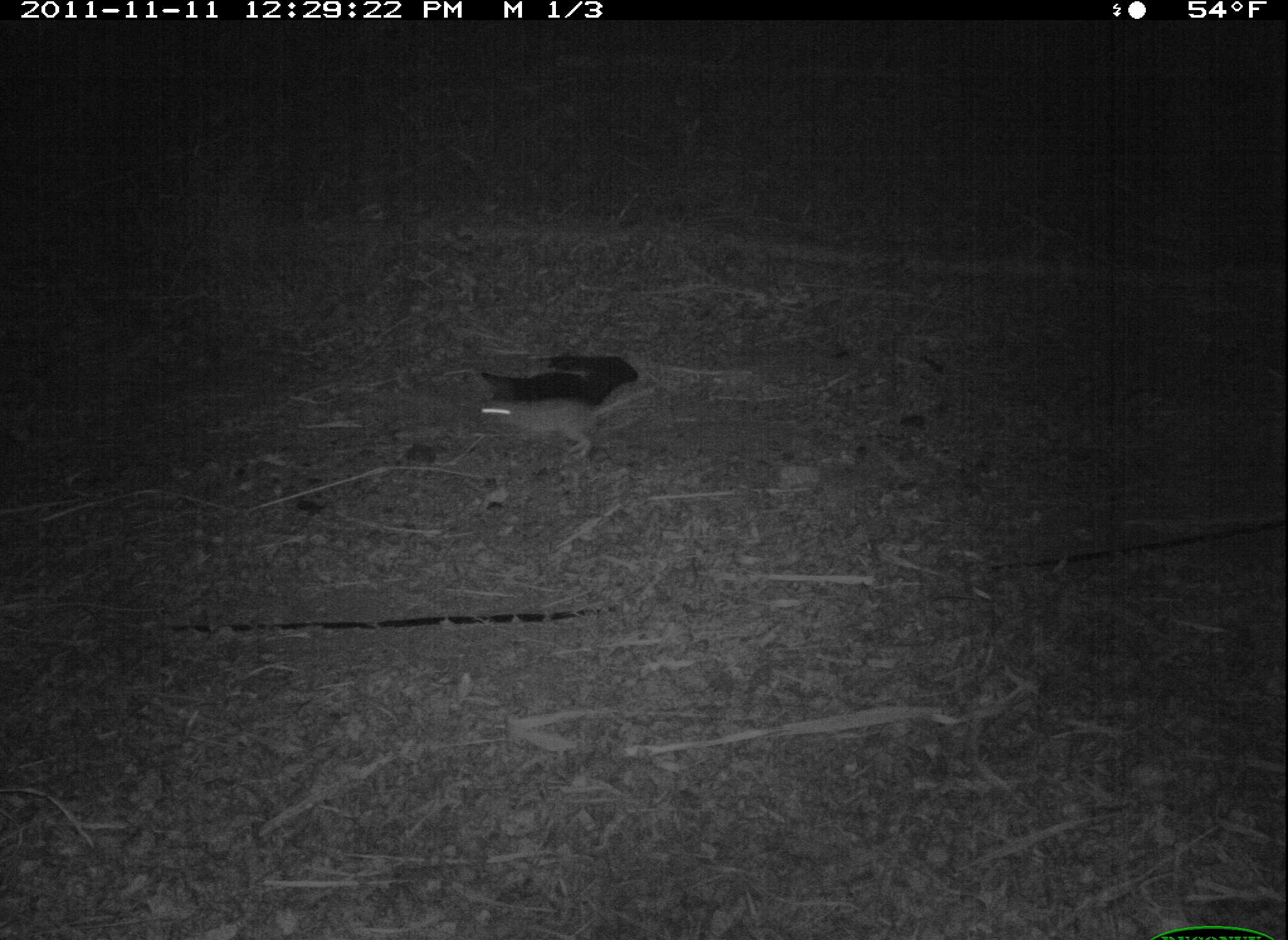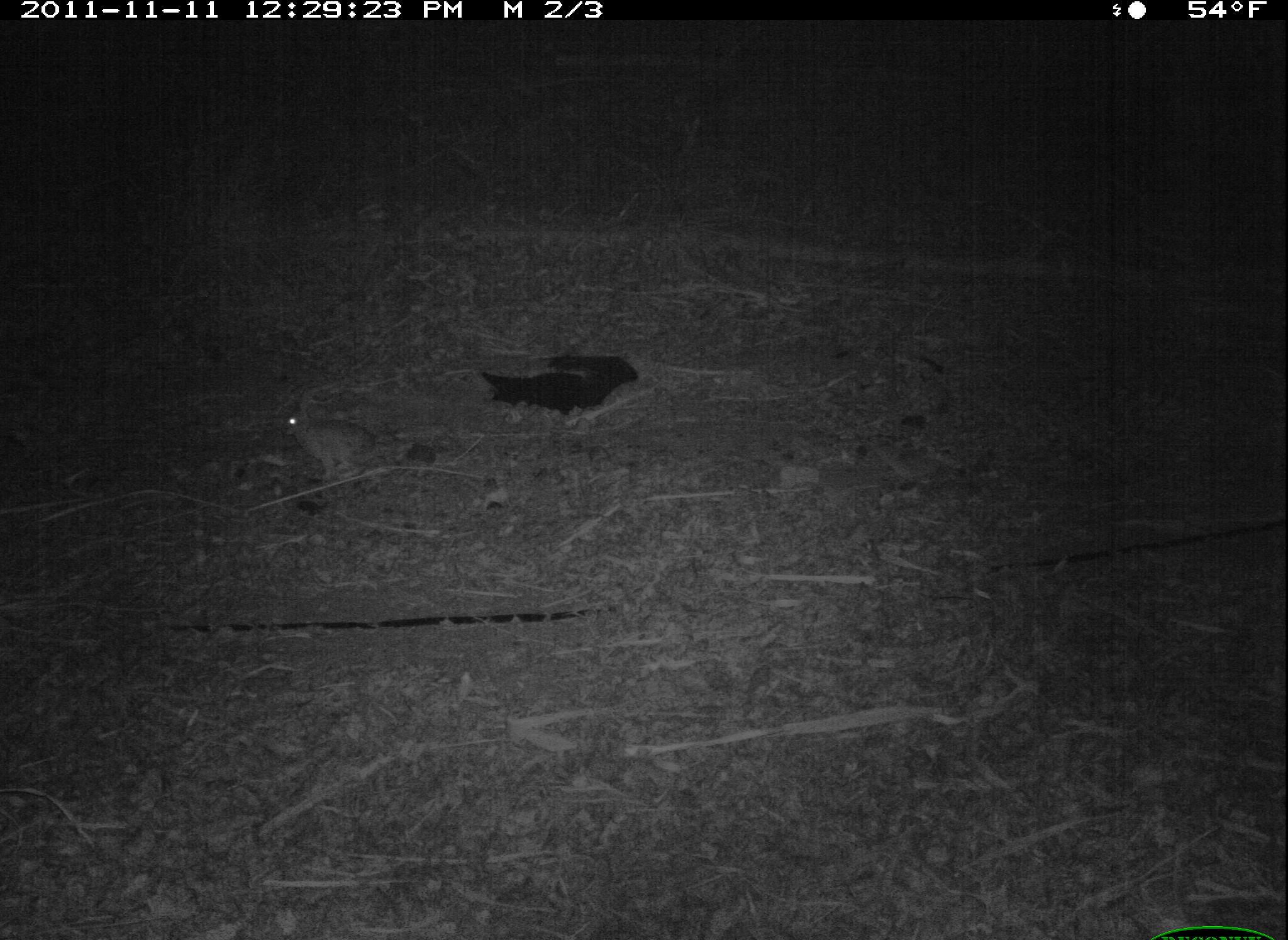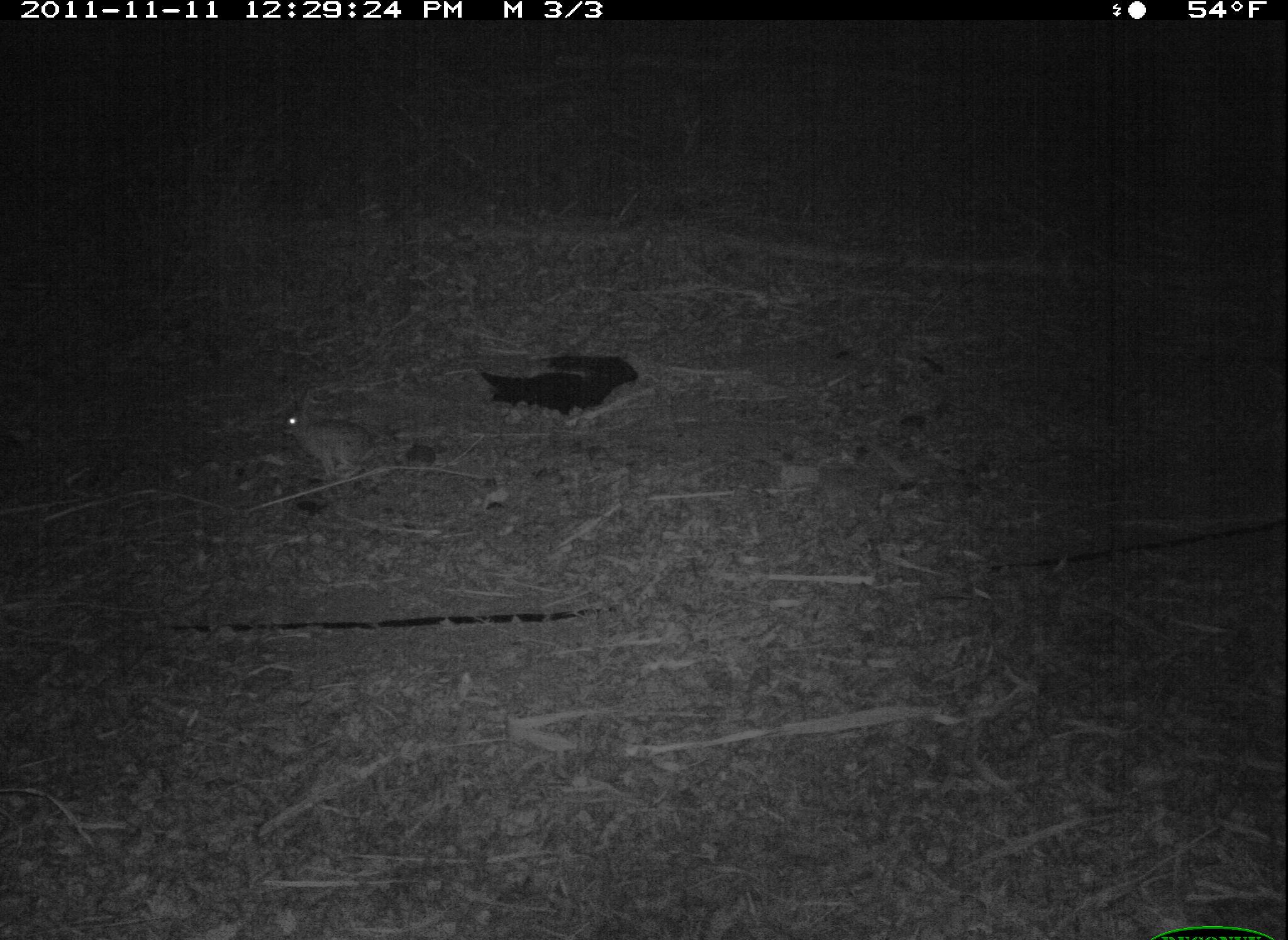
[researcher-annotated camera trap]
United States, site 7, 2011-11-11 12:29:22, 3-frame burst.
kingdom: Animalia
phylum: Chordata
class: Mammalia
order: Lagomorpha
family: Leporidae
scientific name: Leporidae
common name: rabbits and hares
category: rabbit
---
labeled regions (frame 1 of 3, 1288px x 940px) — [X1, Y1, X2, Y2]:
rabbit: [470, 379, 658, 469]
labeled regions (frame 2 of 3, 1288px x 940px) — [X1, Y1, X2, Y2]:
rabbit: [275, 383, 393, 478]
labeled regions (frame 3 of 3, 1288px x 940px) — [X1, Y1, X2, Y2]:
rabbit: [274, 374, 394, 498]